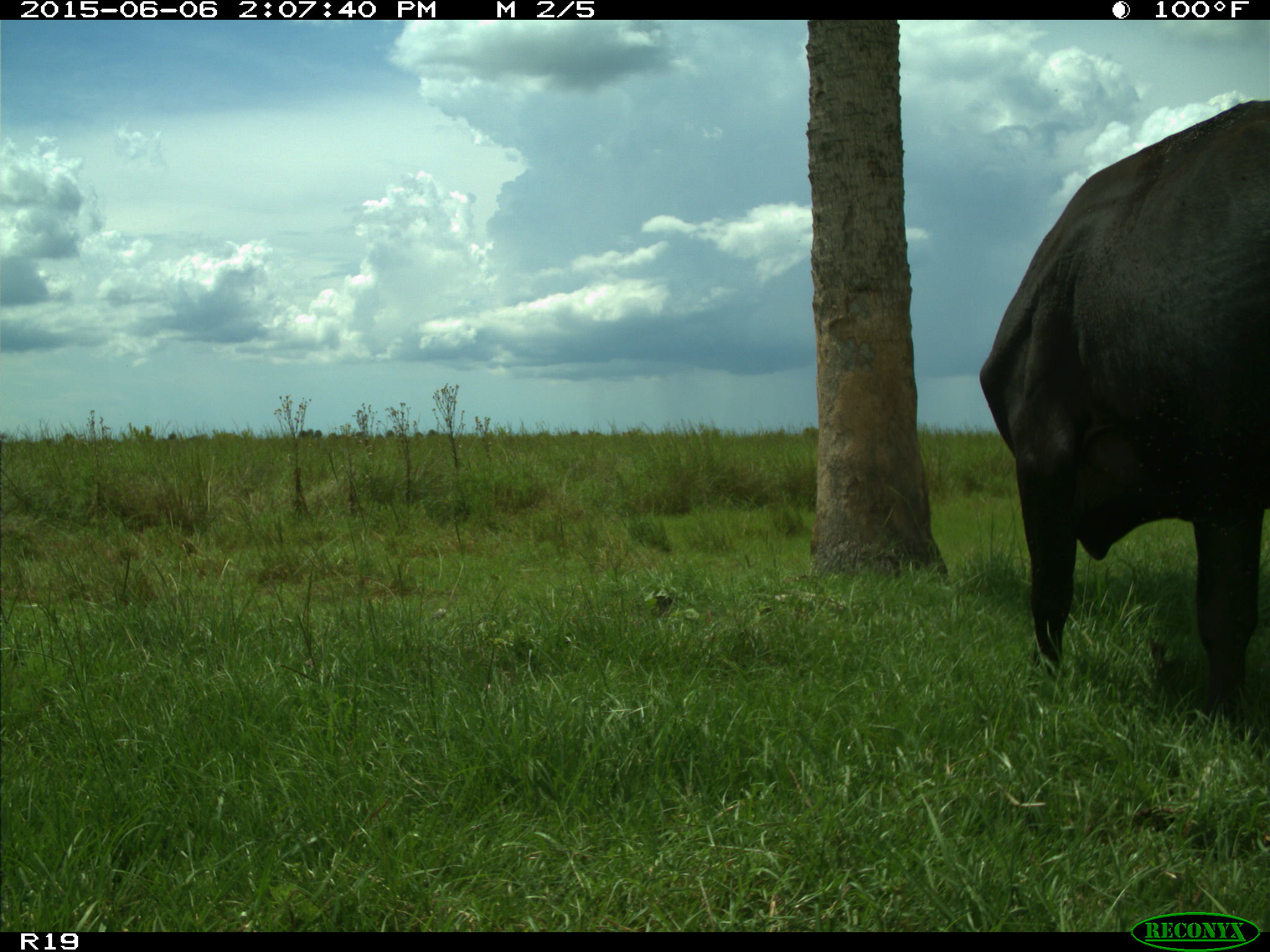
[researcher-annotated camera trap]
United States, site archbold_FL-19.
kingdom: Animalia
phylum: Chordata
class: Mammalia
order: Artiodactyla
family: Bovidae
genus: Bos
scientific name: Bos taurus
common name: domestic cow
Bos taurus (domestic cow).